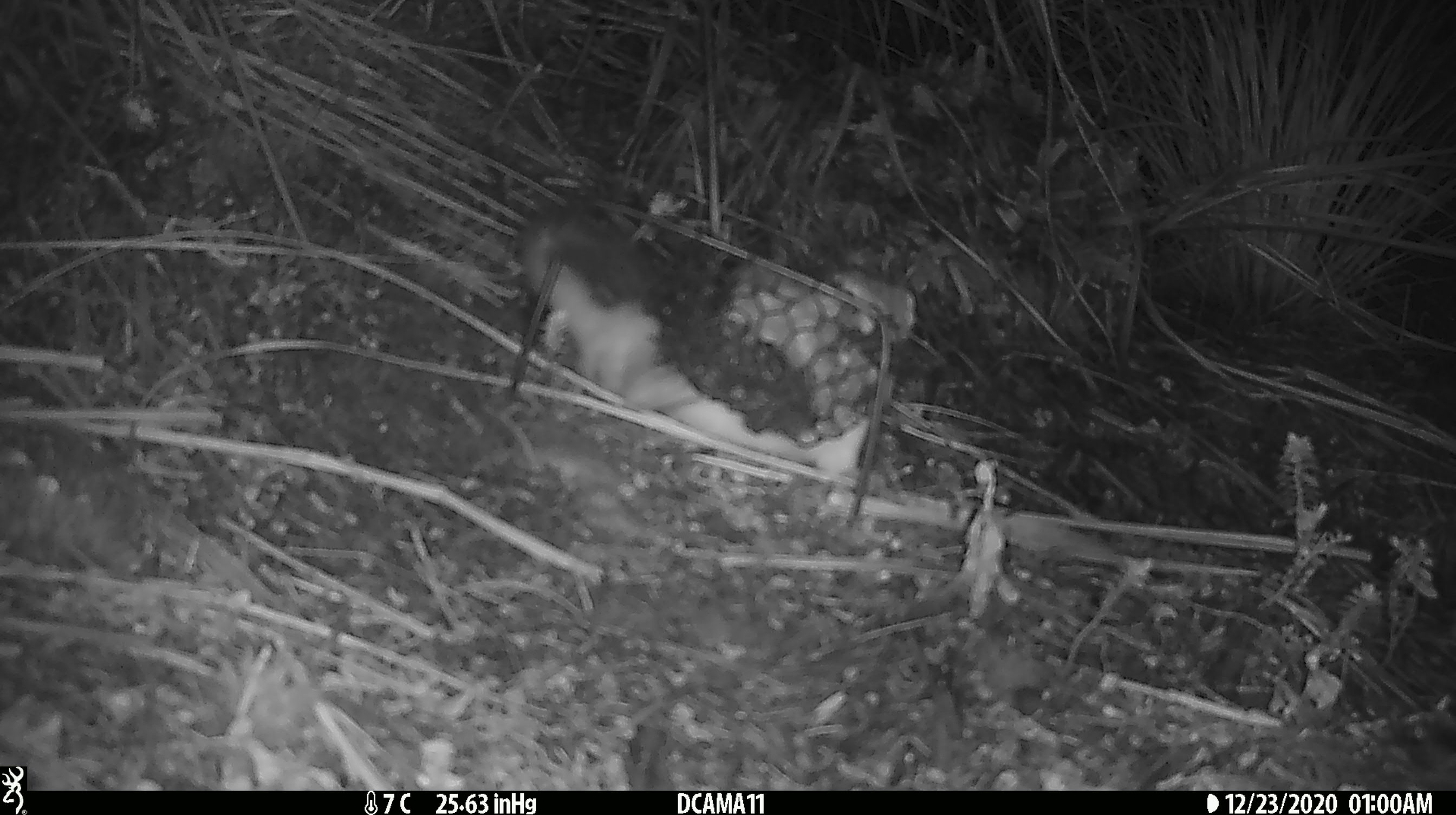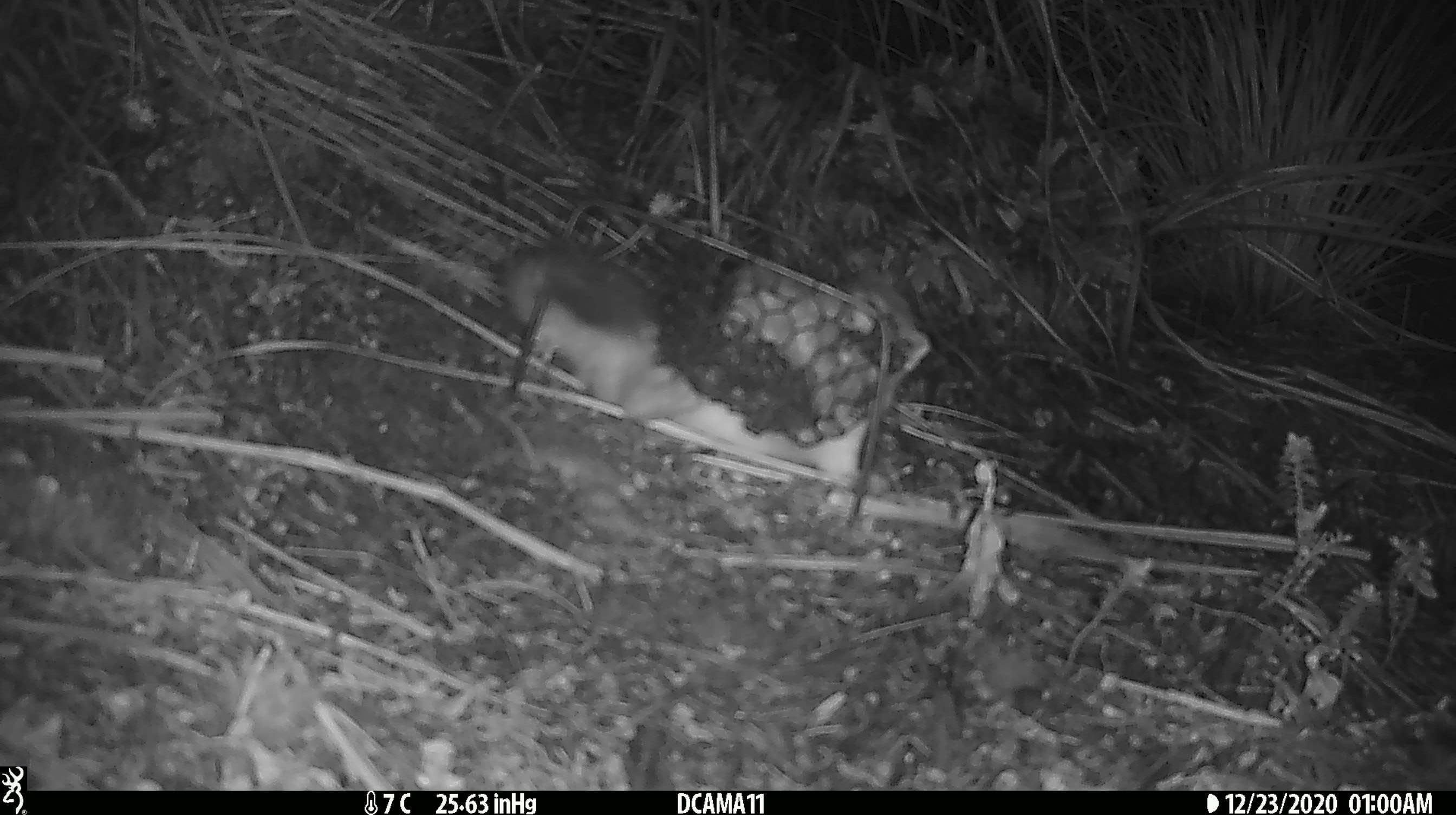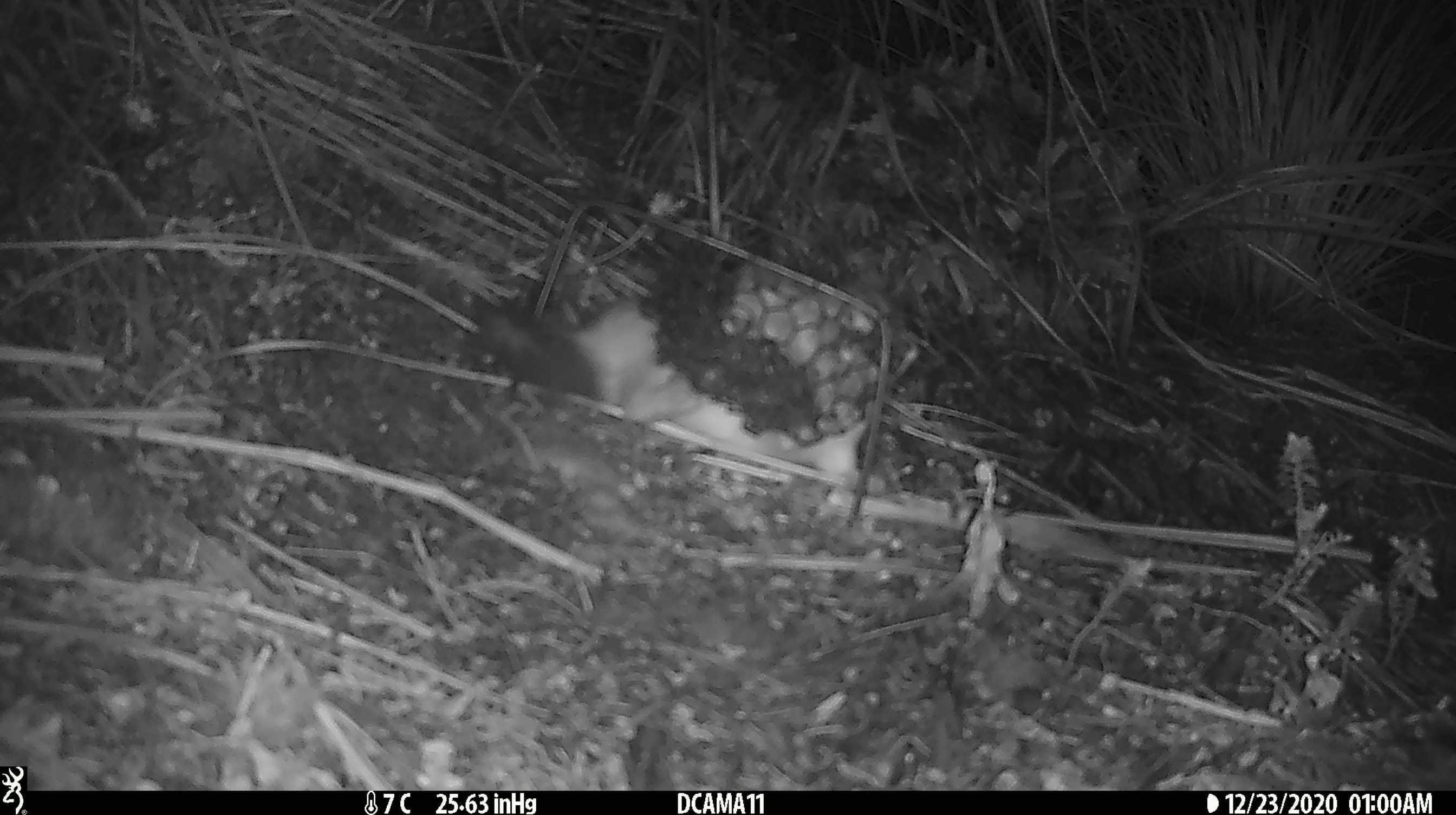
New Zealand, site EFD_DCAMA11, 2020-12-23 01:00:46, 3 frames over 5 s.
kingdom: Animalia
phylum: Chordata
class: Mammalia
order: Carnivora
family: Mustelidae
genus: Mustela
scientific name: Mustela erminea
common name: stoat